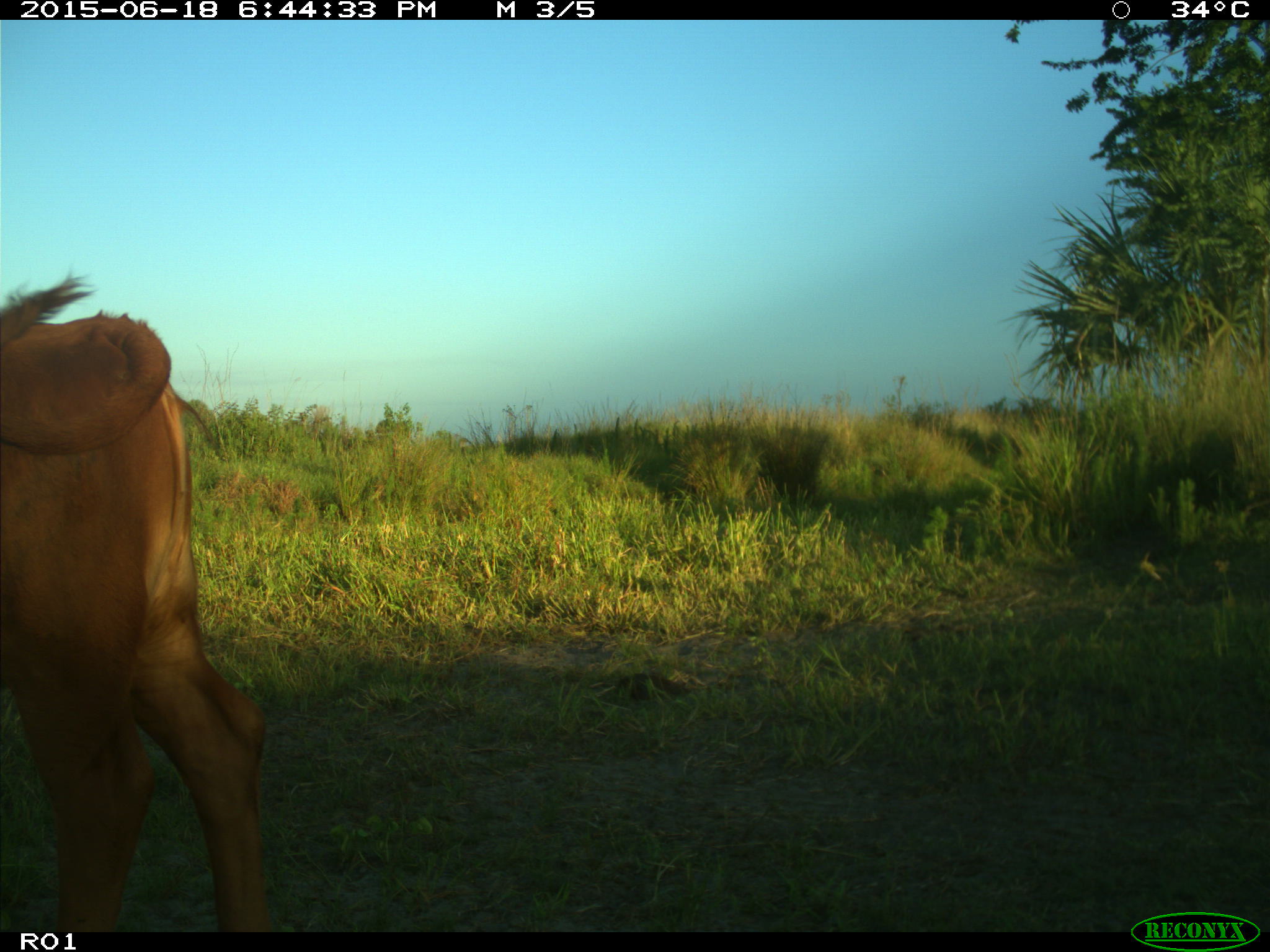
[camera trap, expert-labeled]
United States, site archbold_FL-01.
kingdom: Animalia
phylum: Chordata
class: Mammalia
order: Artiodactyla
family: Bovidae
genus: Bos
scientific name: Bos taurus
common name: domestic cow